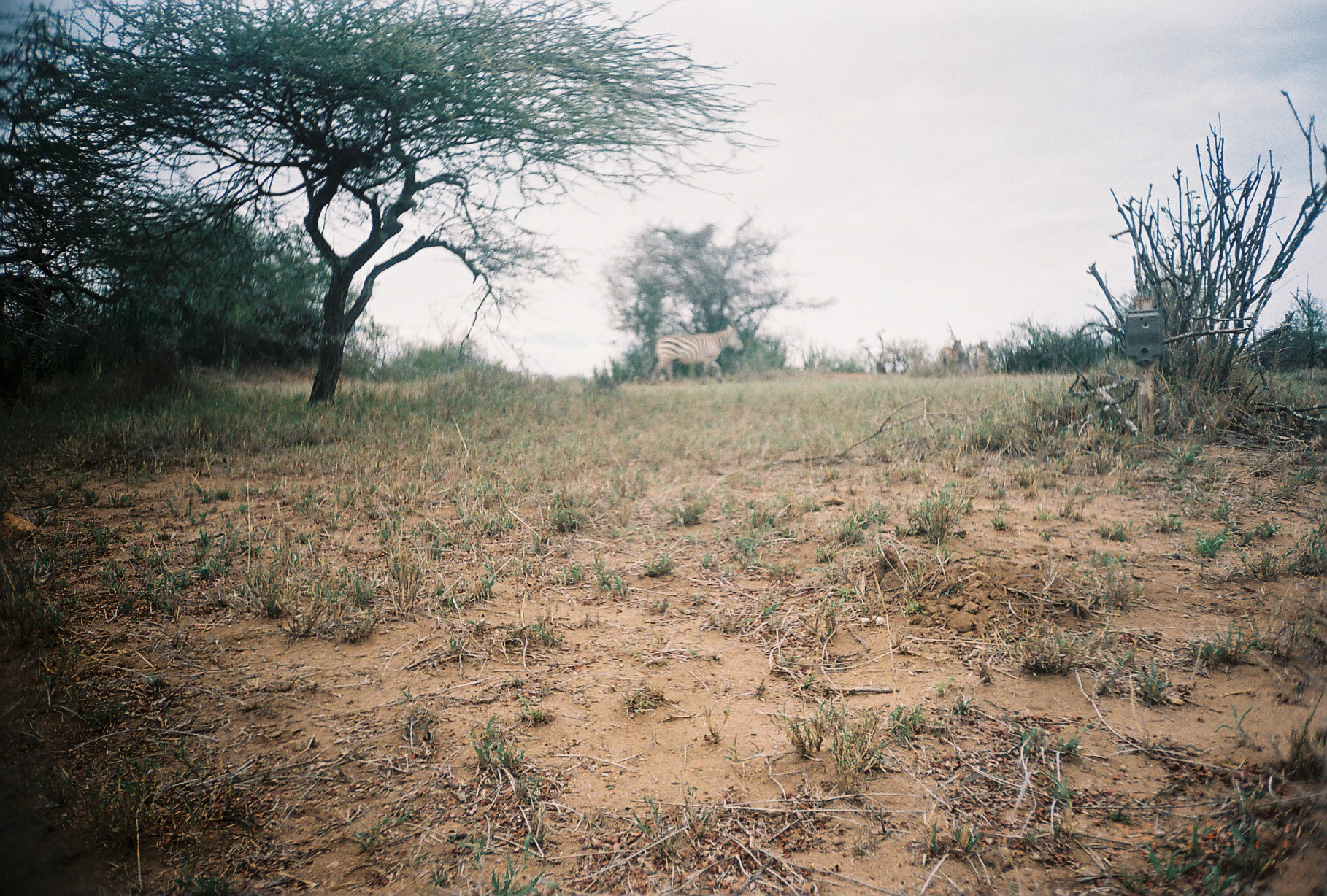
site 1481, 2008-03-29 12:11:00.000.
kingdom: Animalia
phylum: Chordata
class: Mammalia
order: Perissodactyla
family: Equidae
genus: Equus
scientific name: Equus quagga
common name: plains zebra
Equus quagga (plains zebra), count 3.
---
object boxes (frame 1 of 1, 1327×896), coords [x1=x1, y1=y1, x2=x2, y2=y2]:
equus quagga: [x1=647, y1=325, x2=744, y2=385]; [x1=938, y1=339, x2=965, y2=378]; [x1=968, y1=340, x2=989, y2=376]